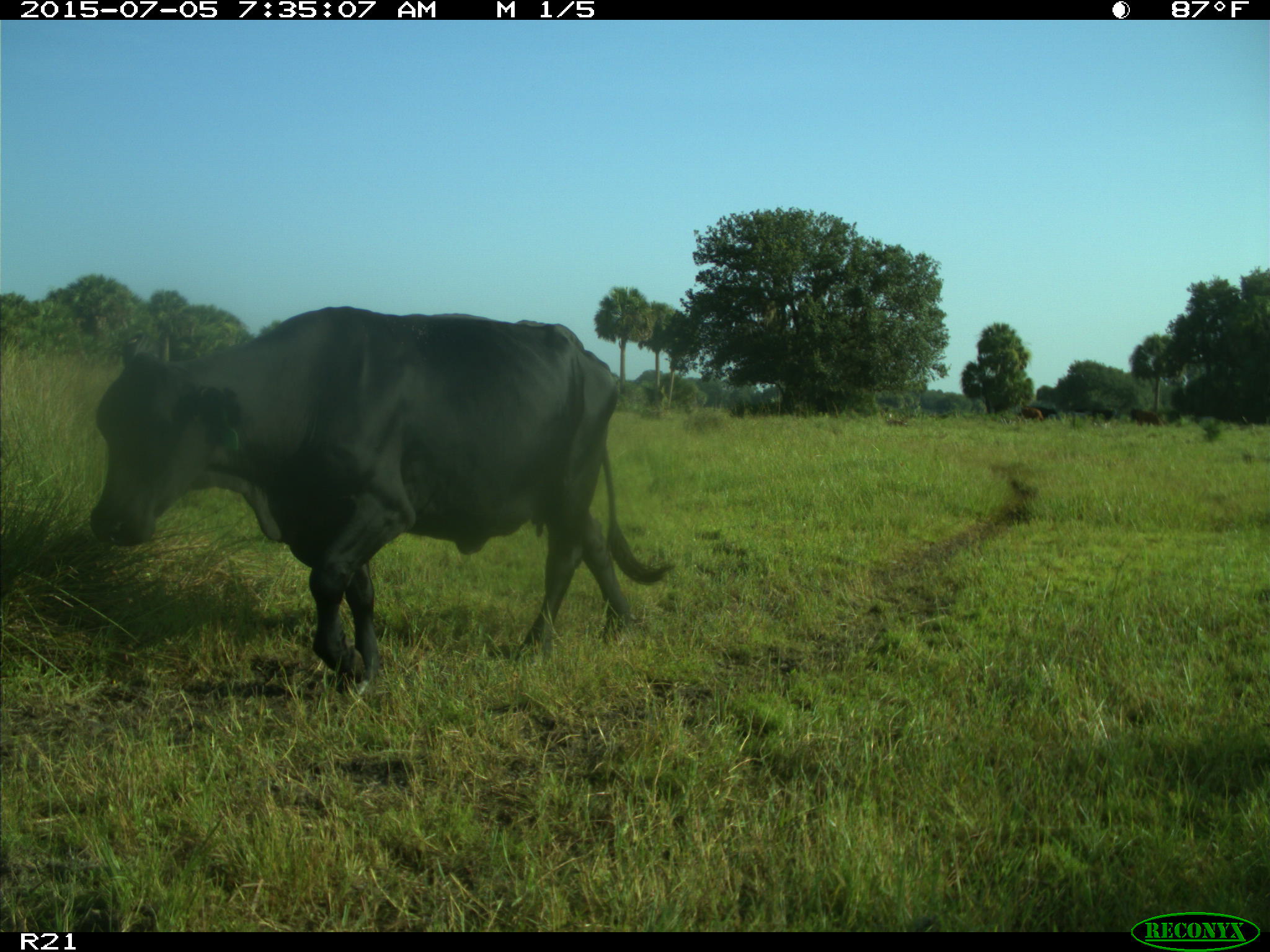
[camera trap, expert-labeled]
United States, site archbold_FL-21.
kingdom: Animalia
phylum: Chordata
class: Mammalia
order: Artiodactyla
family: Bovidae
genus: Bos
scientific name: Bos taurus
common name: domestic cow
Bos taurus (domestic cow).